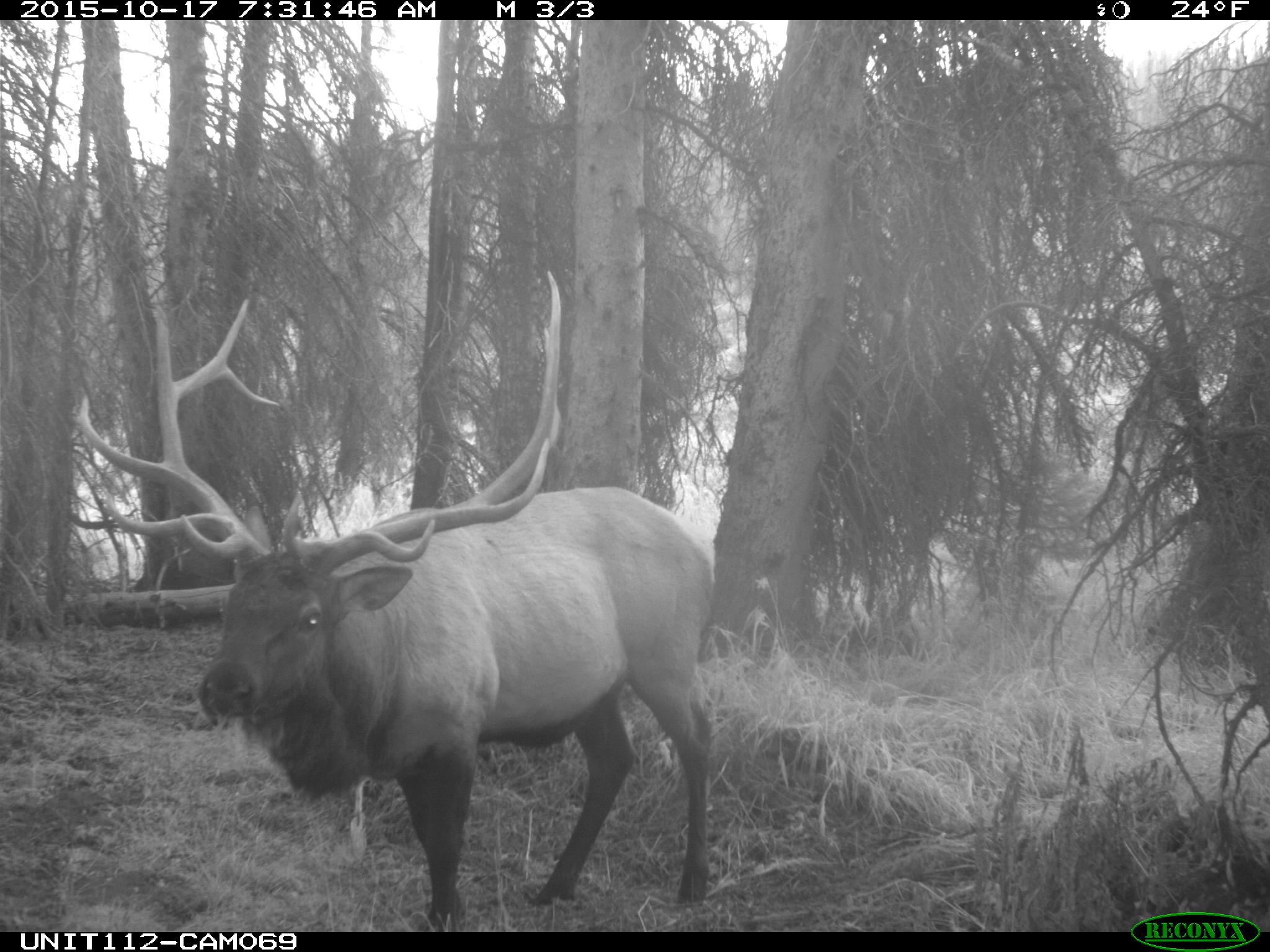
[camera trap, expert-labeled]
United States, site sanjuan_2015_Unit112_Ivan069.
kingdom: Animalia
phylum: Chordata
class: Mammalia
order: Artiodactyla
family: Cervidae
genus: Cervus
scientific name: Cervus elaphus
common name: red deer